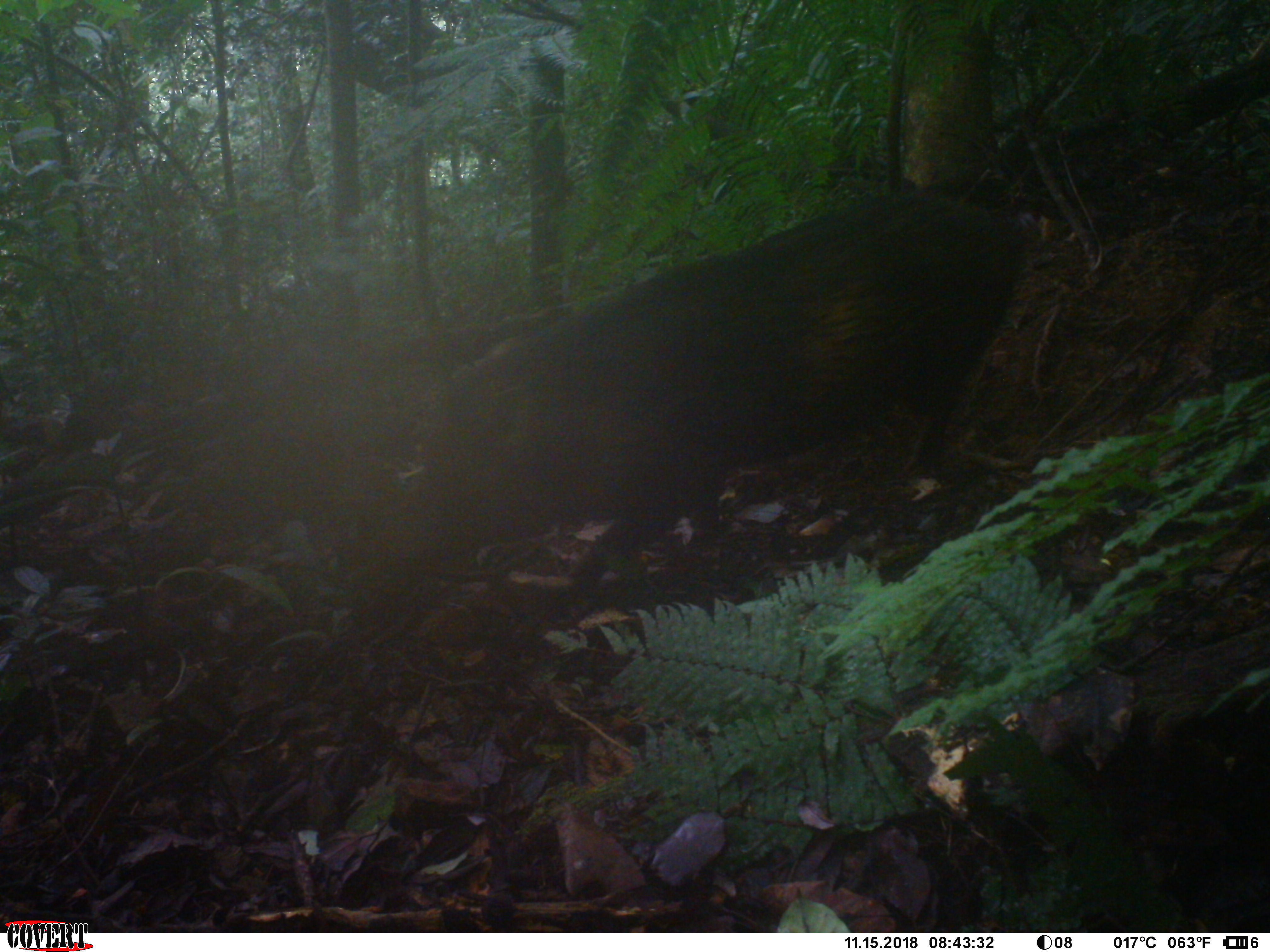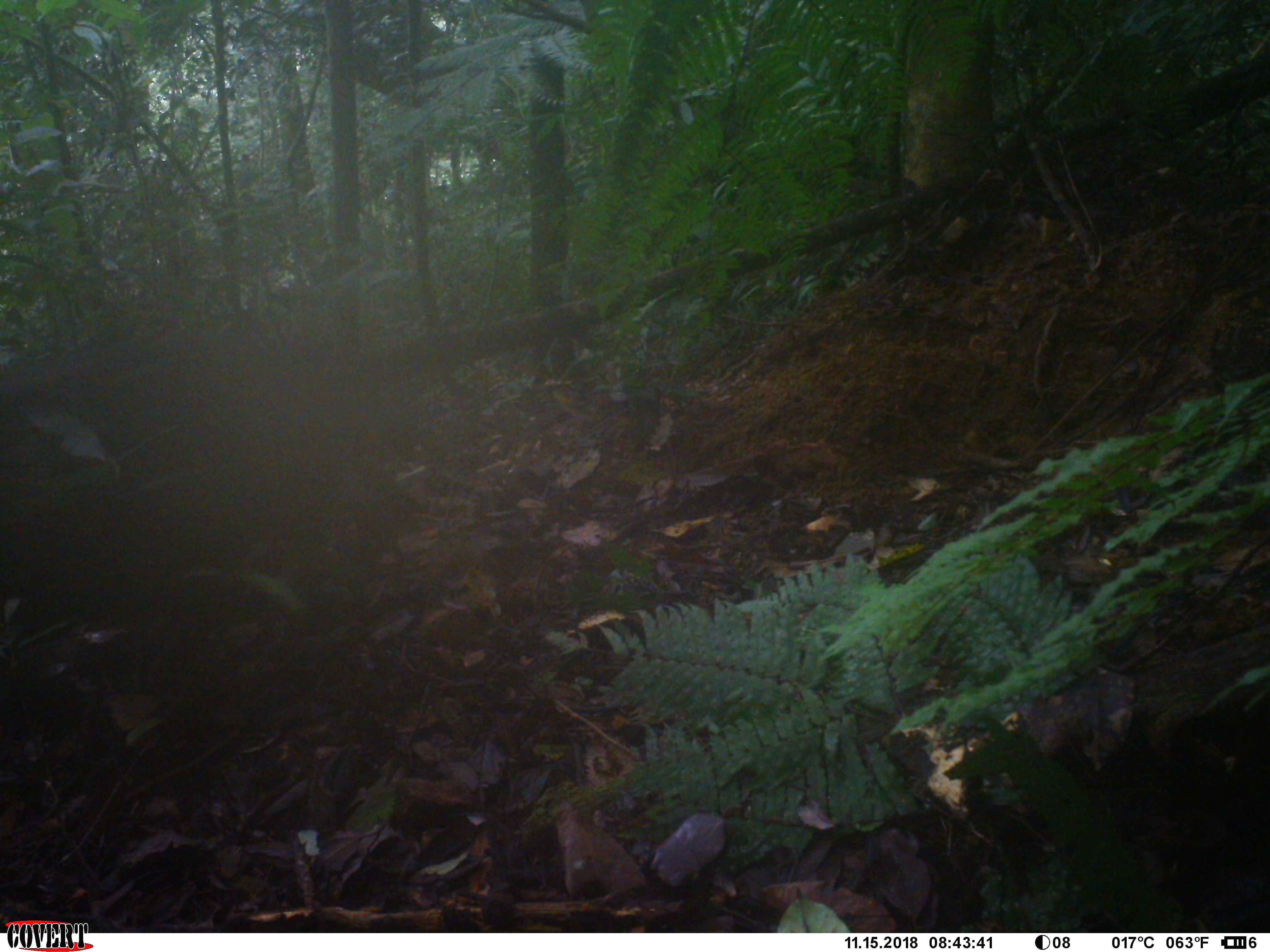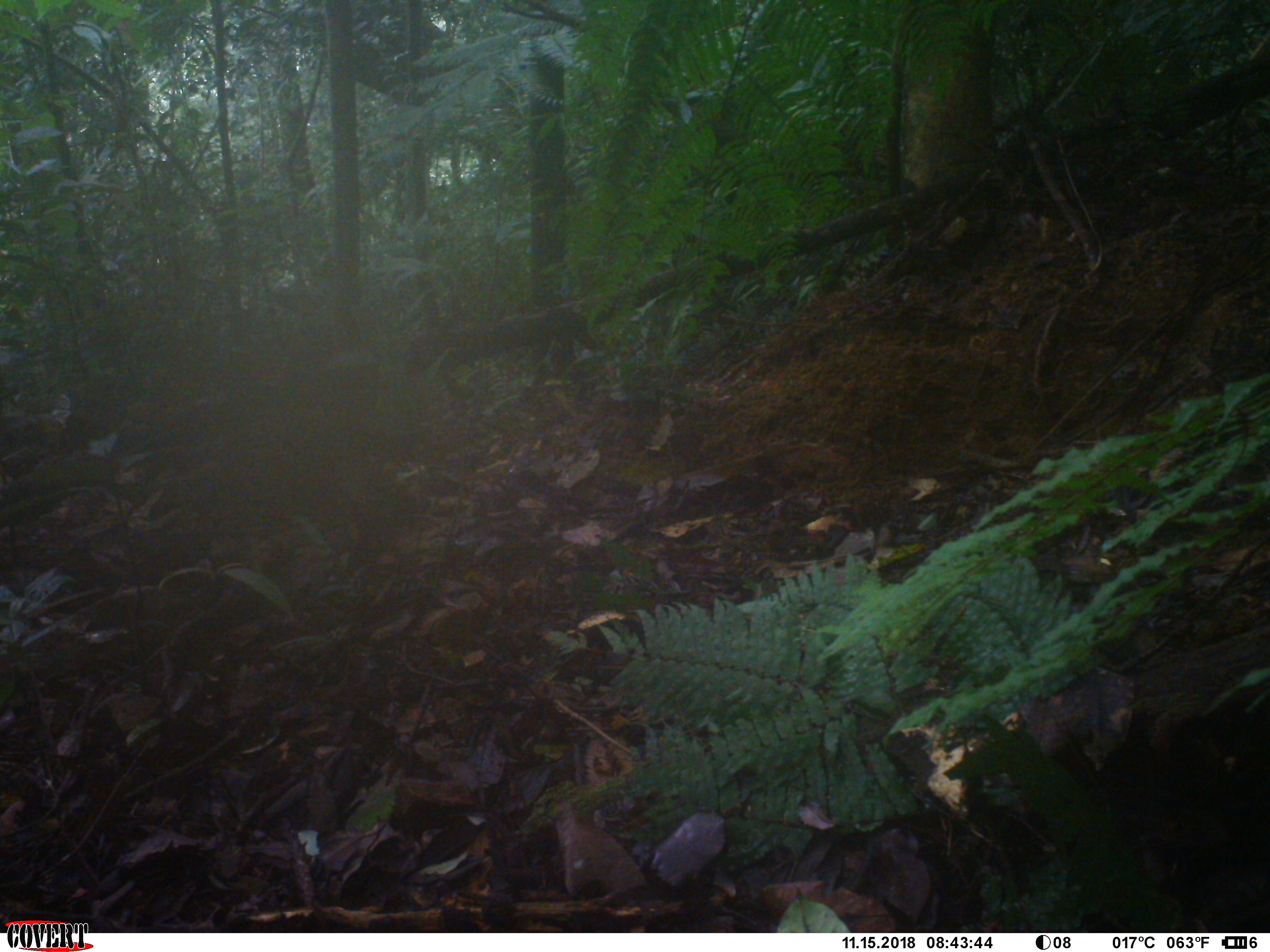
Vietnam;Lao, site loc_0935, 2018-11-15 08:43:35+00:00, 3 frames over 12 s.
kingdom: Animalia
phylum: Chordata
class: Mammalia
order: Artiodactyla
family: Suidae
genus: Sus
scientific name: Sus scrofa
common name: eurasian wild pig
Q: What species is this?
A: Eurasian wild pig (Sus scrofa).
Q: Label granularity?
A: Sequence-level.